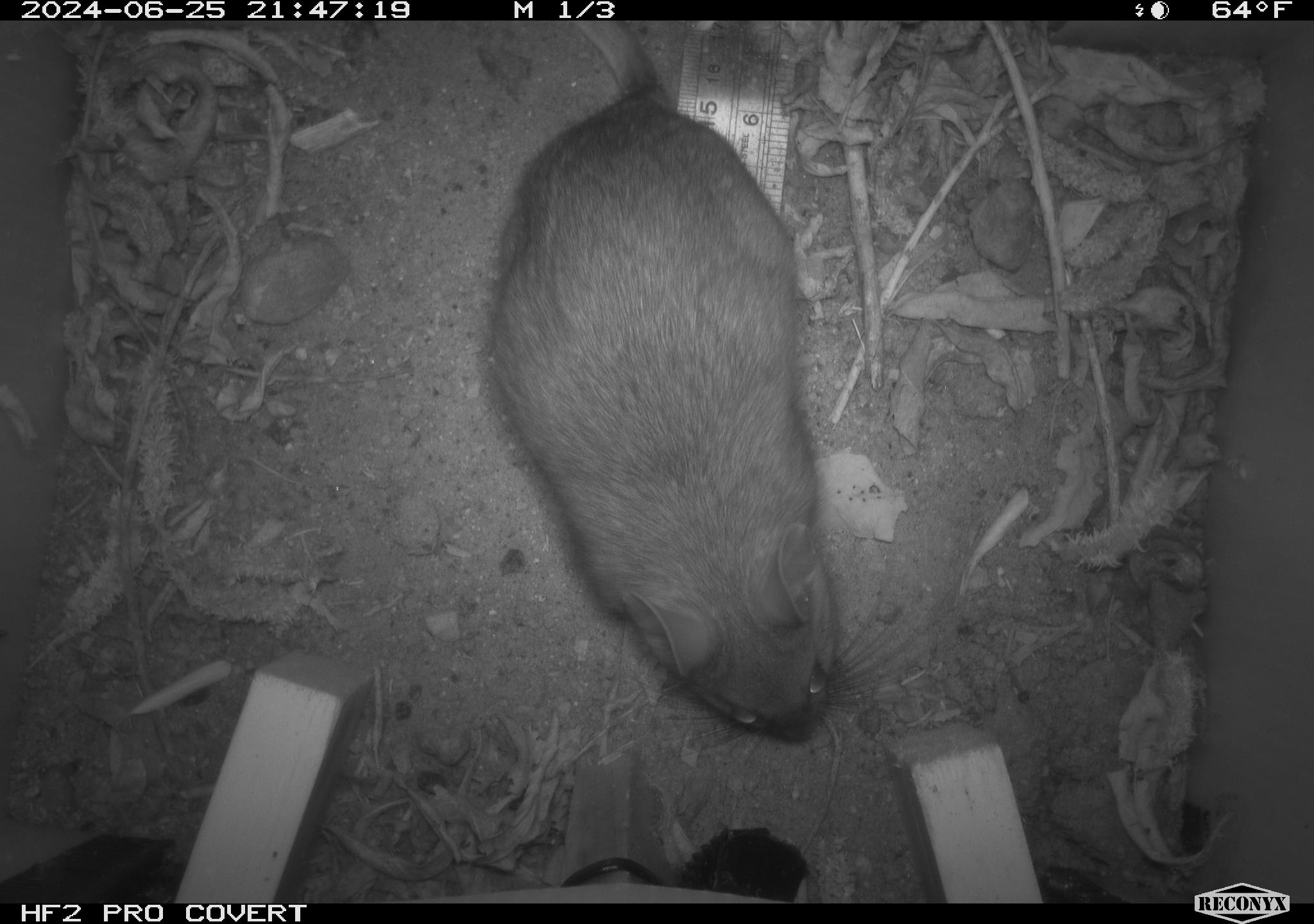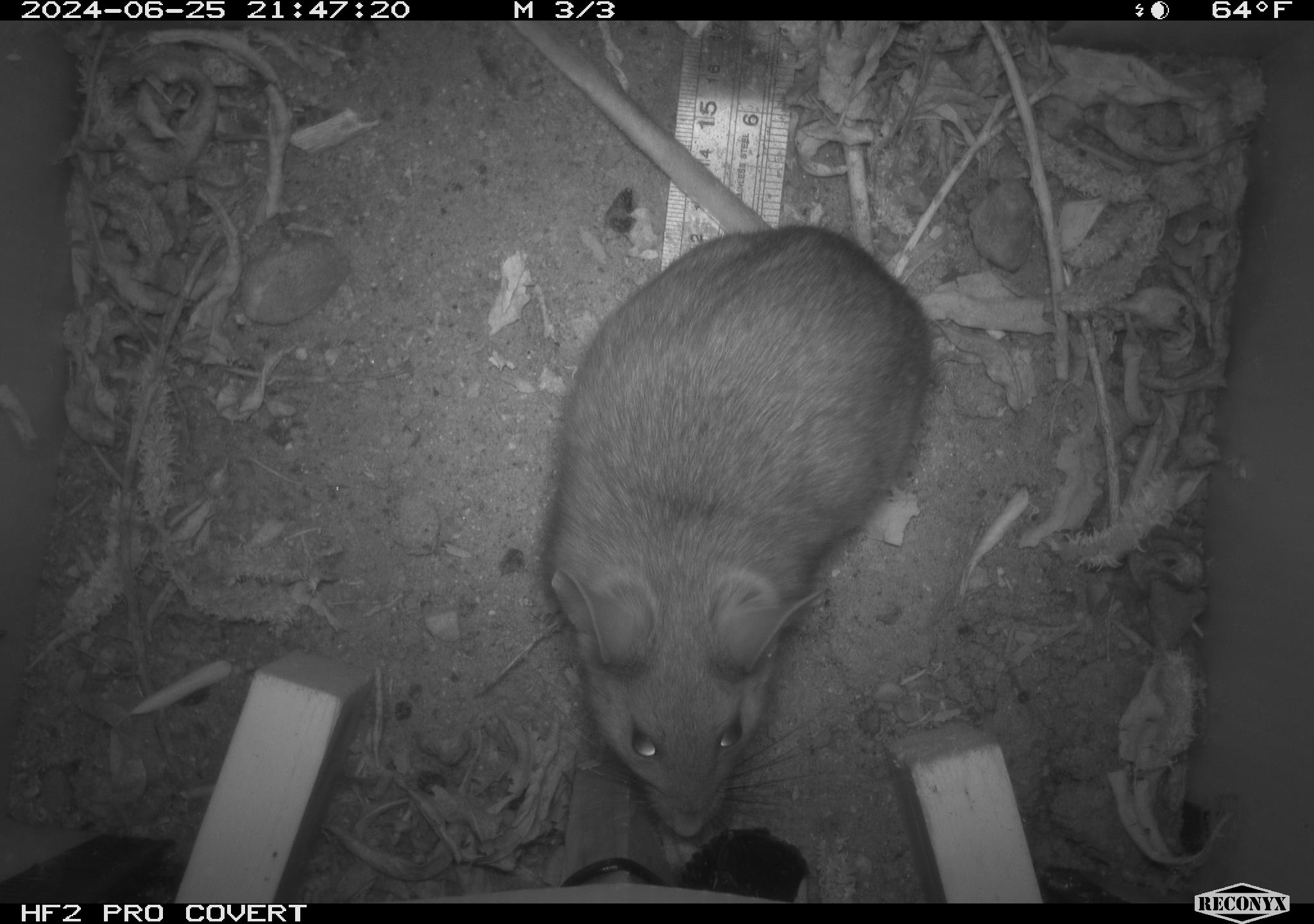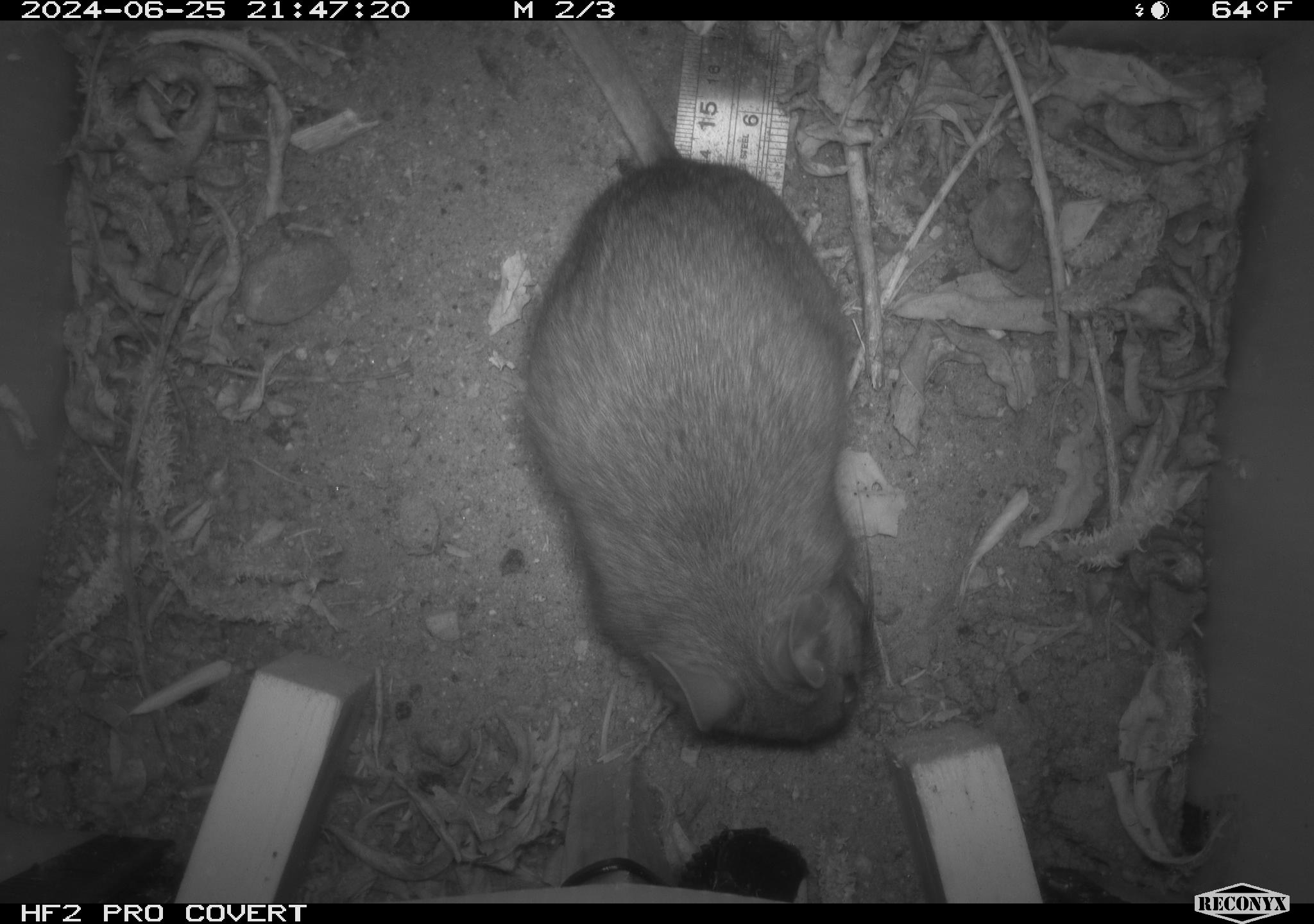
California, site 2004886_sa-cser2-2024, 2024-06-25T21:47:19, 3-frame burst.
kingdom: Animalia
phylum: Chordata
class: Mammalia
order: Rodentia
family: Muridae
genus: Rattus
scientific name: Rattus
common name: rat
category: rattus species